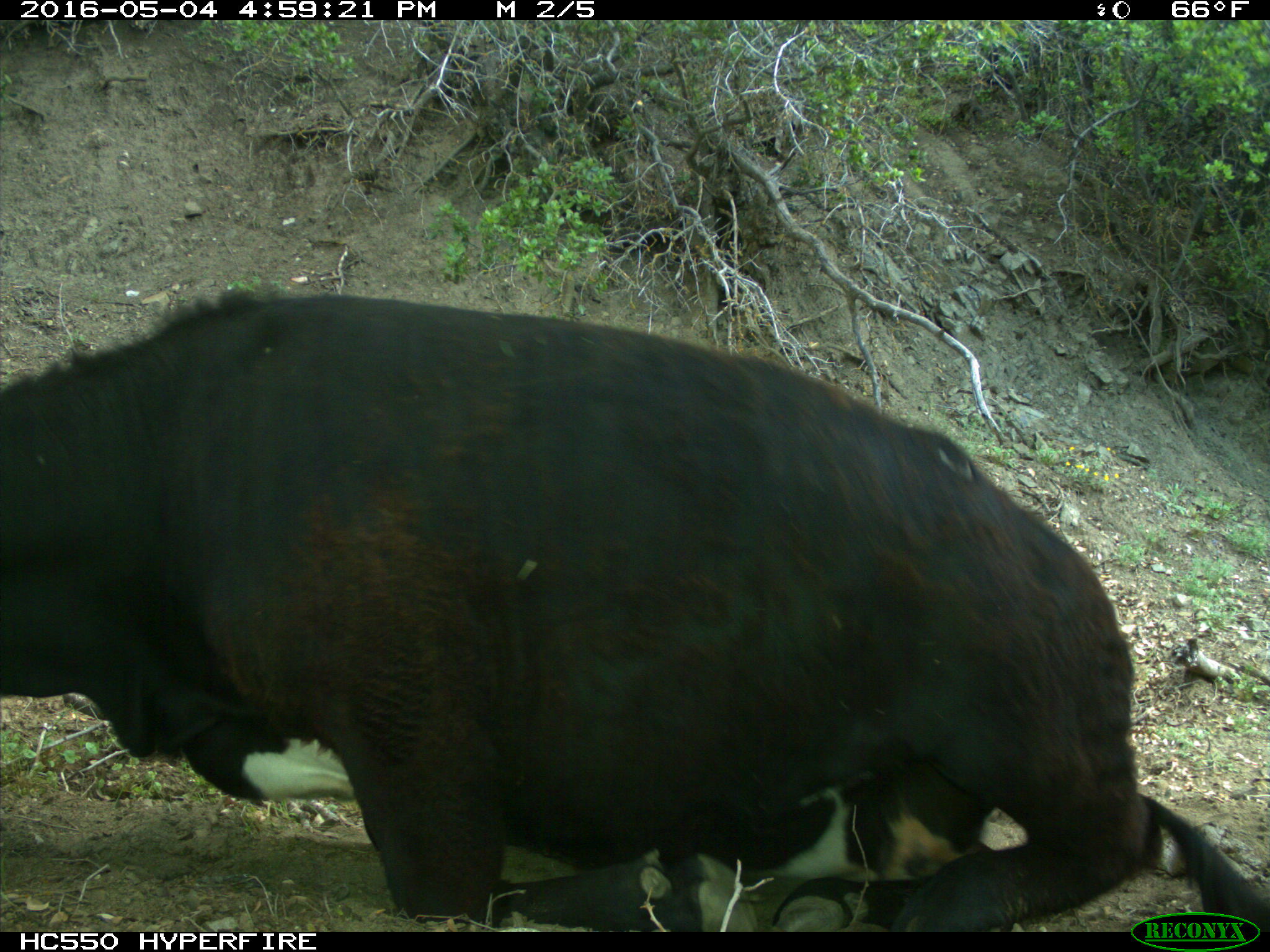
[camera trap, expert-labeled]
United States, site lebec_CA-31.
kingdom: Animalia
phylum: Chordata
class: Mammalia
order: Artiodactyla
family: Bovidae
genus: Bos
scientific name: Bos taurus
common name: domestic cow